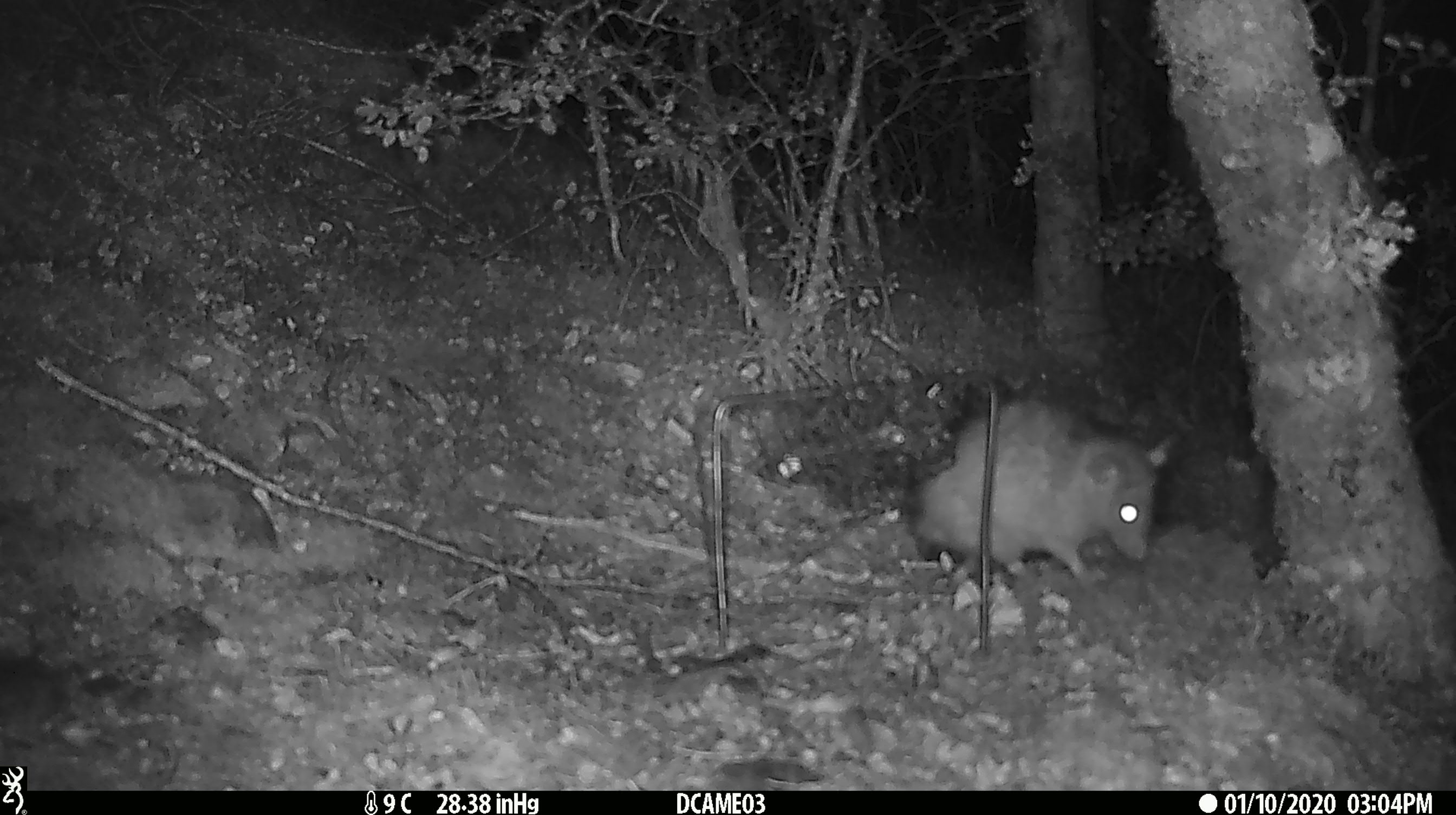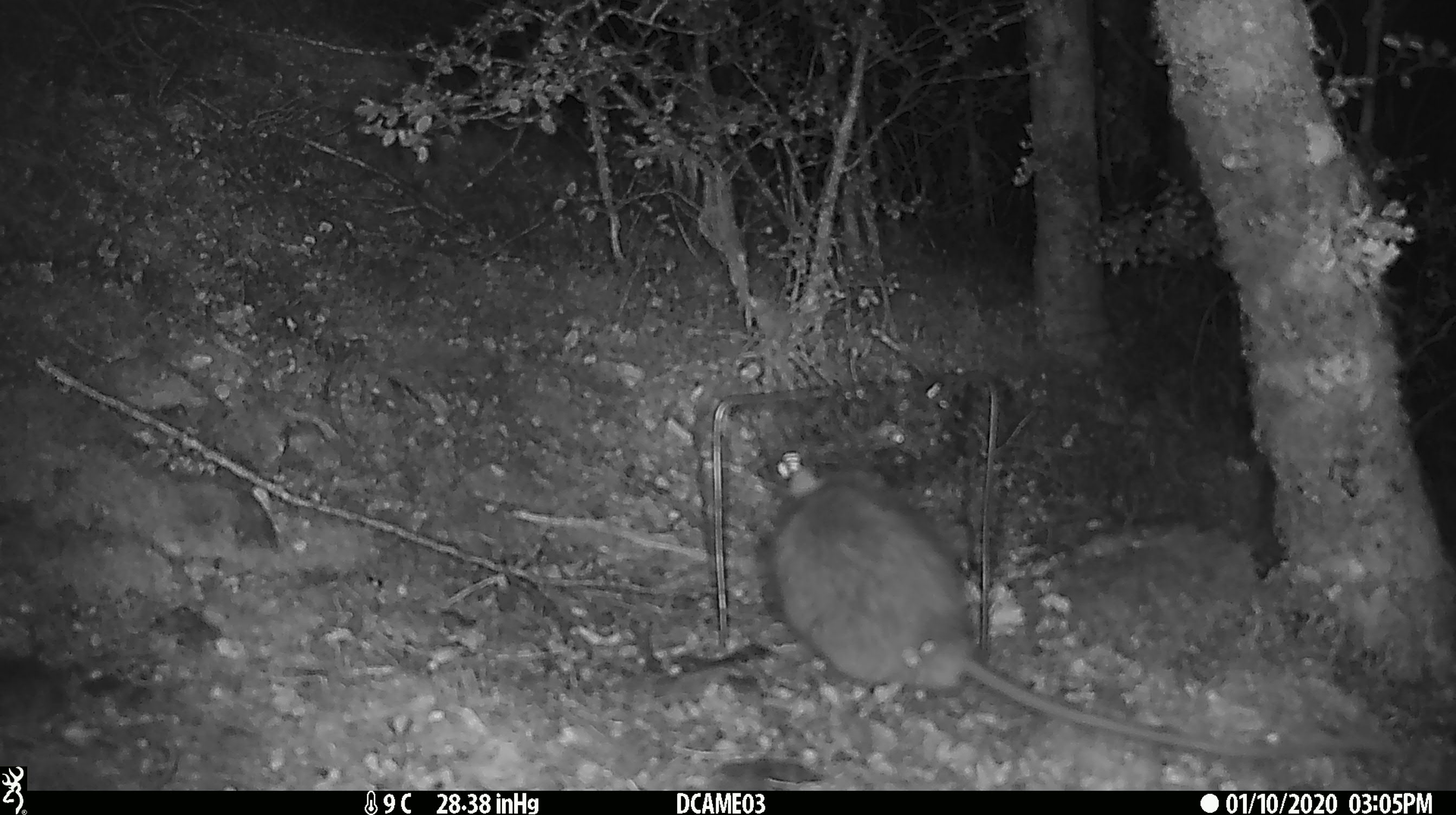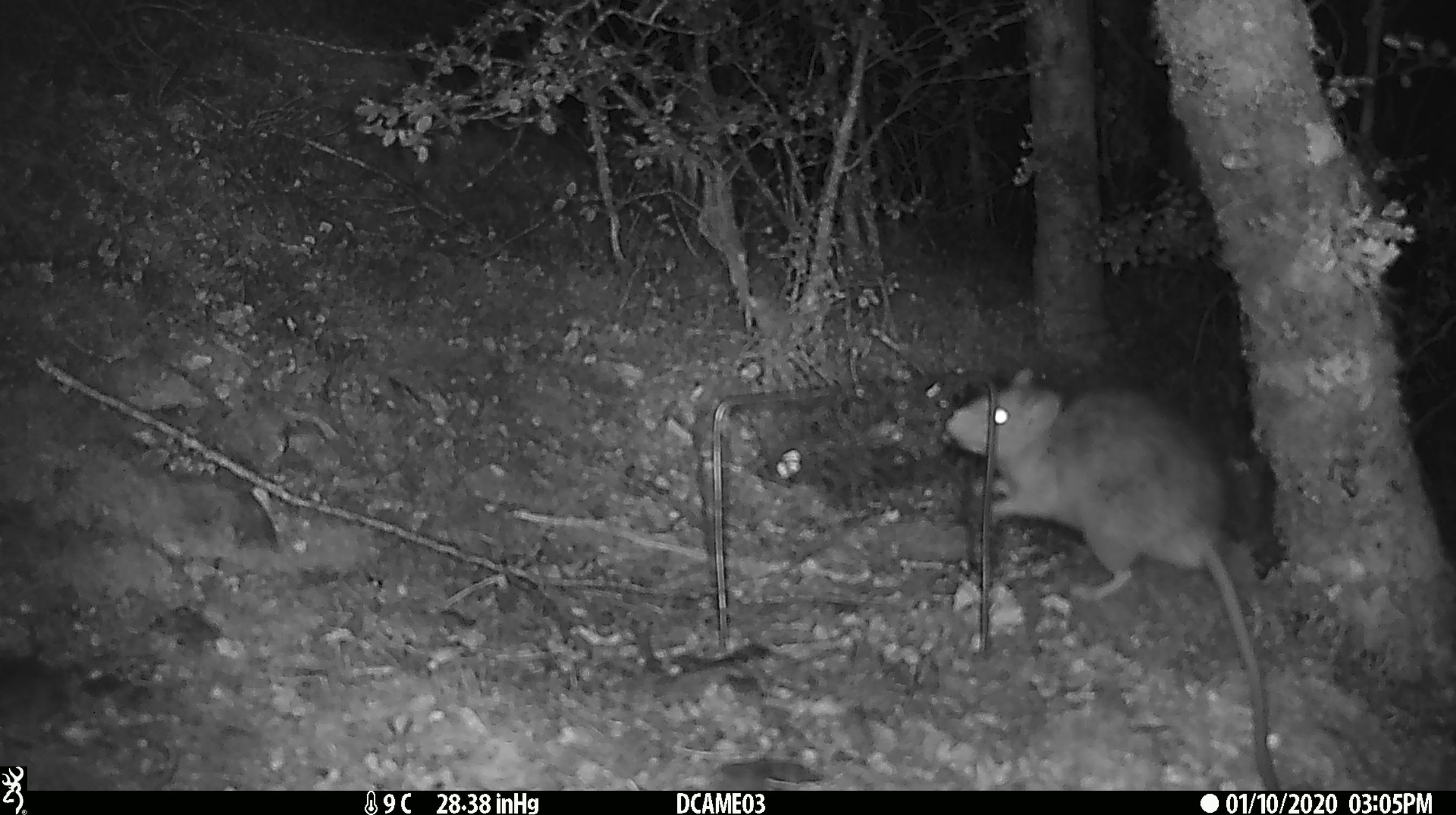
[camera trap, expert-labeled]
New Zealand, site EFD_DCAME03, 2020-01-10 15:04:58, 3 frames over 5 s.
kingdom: Animalia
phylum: Chordata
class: Mammalia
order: Rodentia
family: Muridae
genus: Rattus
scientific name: Rattus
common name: rat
Rat (Rattus).